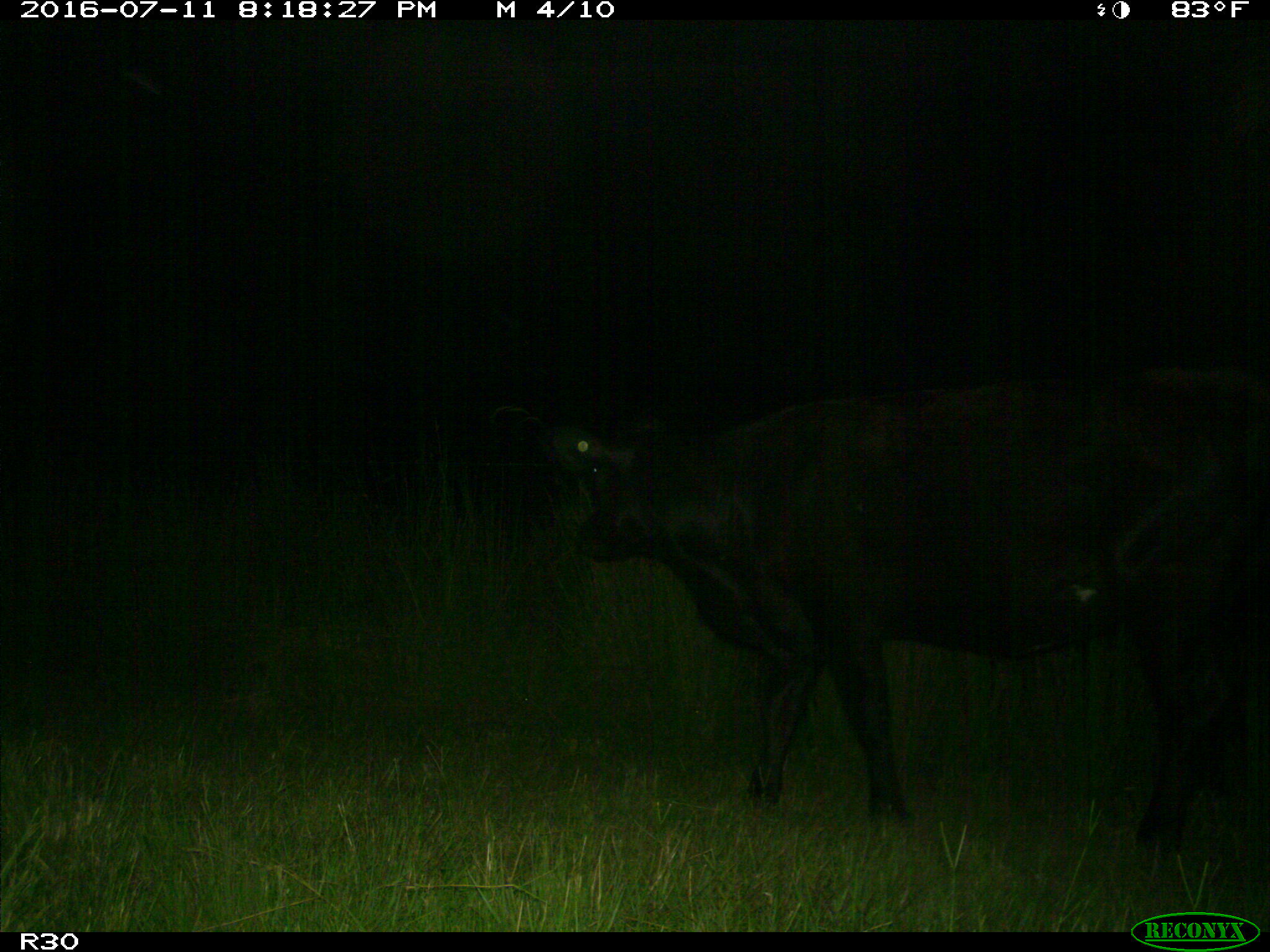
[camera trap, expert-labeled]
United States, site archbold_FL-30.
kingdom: Animalia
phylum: Chordata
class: Mammalia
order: Artiodactyla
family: Bovidae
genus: Bos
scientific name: Bos taurus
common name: domestic cow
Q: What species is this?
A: Bos taurus (domestic cow).